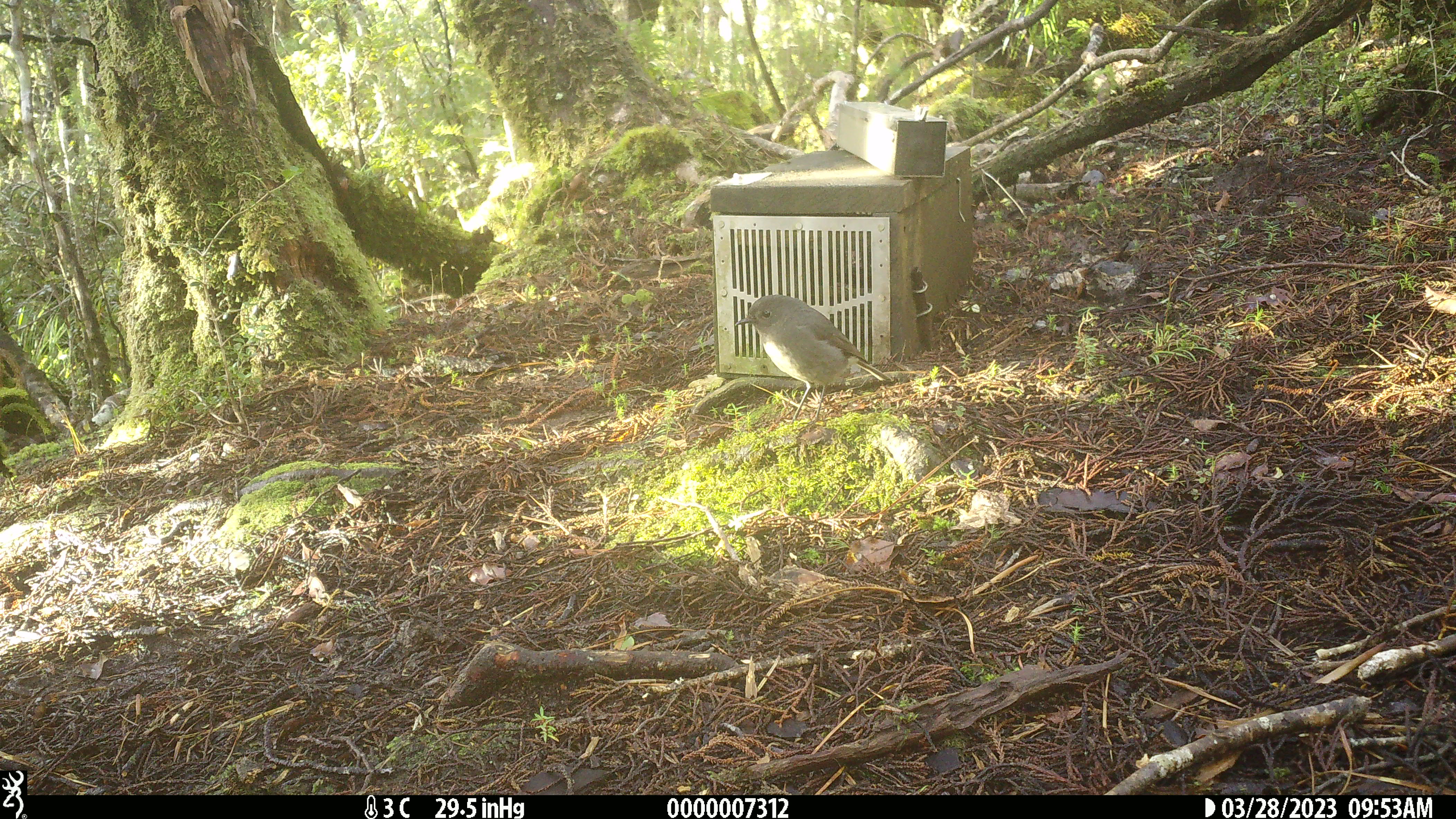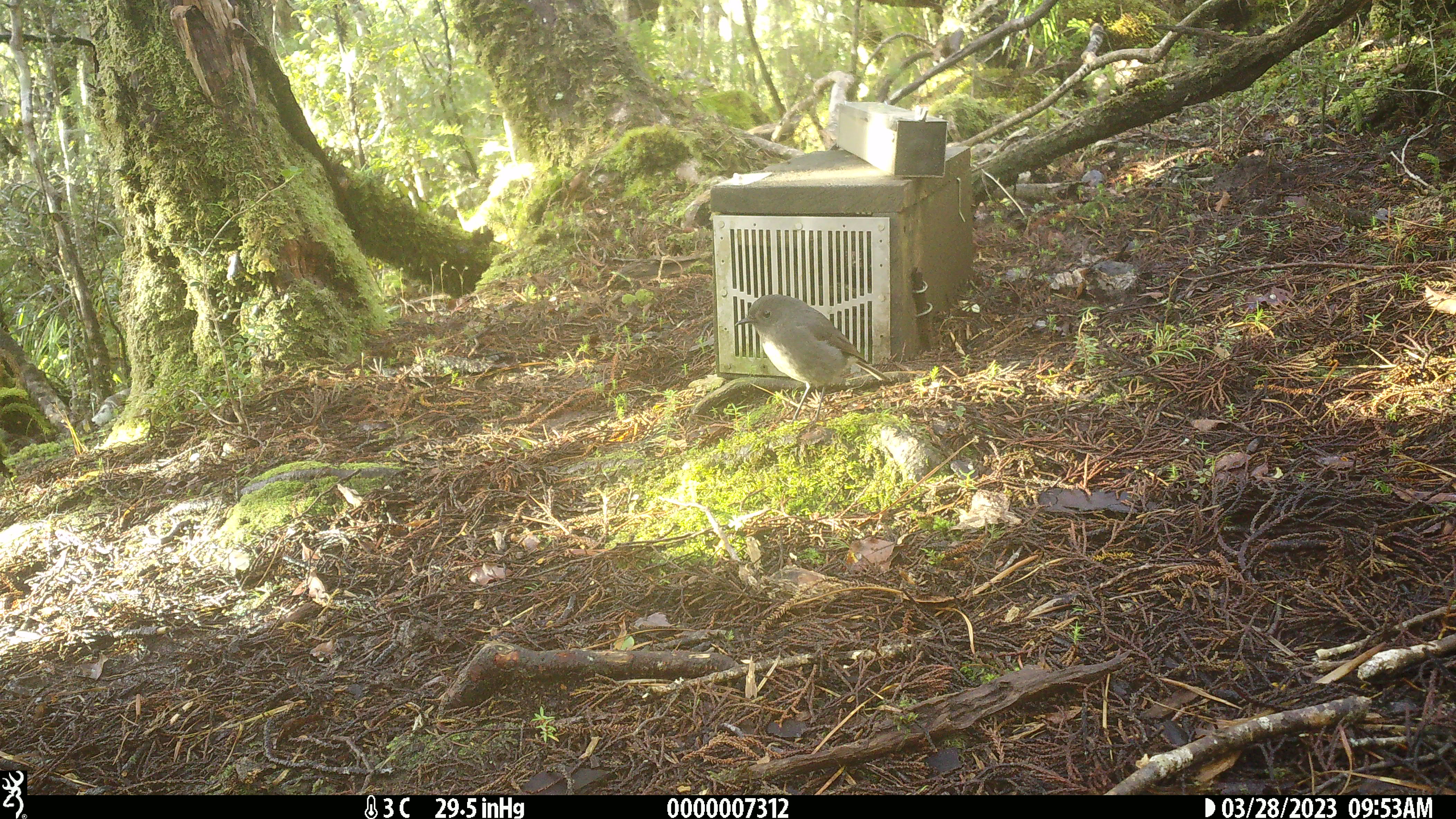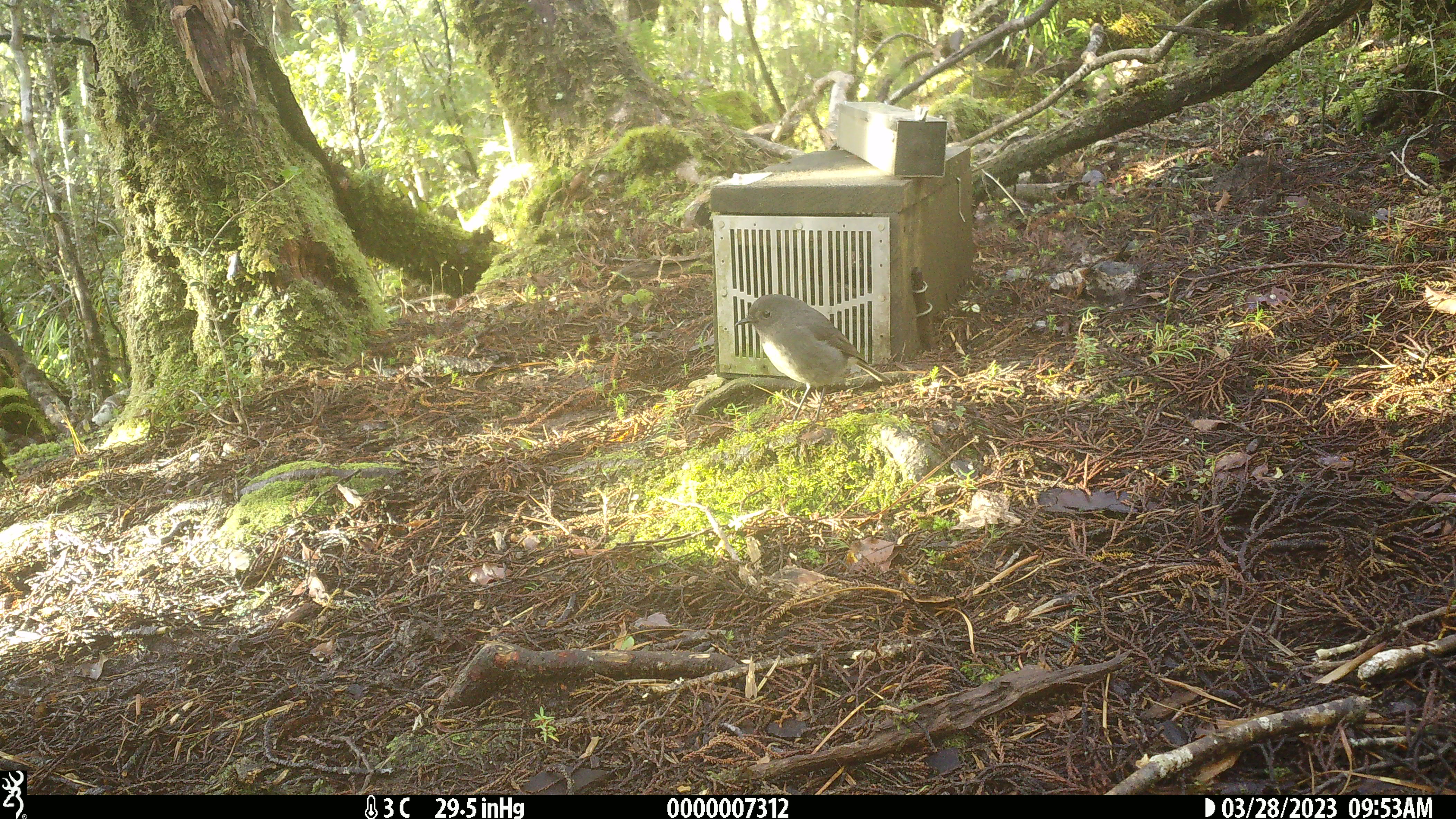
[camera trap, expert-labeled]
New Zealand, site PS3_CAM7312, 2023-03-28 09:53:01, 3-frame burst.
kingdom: Animalia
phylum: Chordata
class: Aves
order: Passeriformes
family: Petroicidae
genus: Petroica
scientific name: Petroica australis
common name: new zealand robin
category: robin